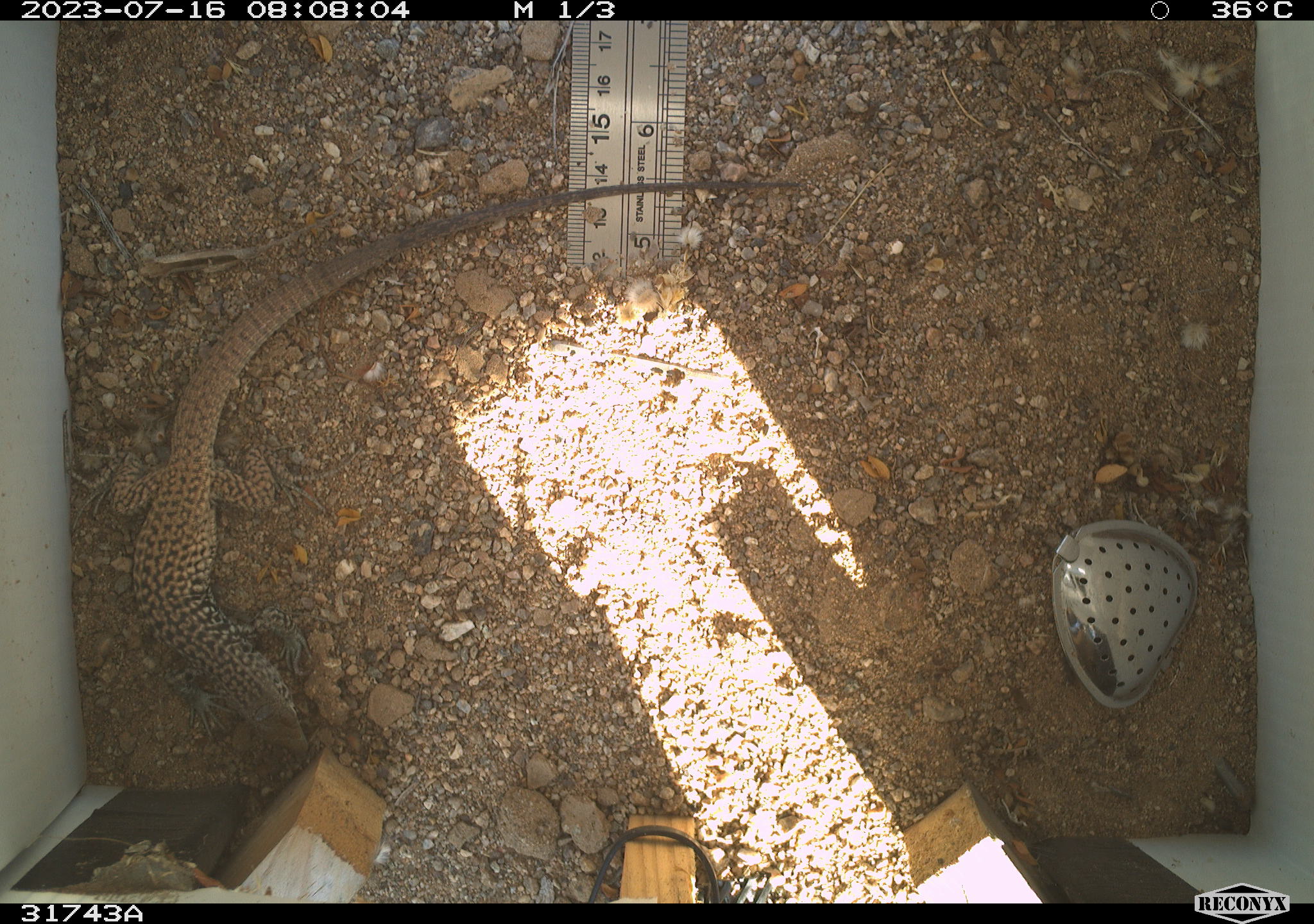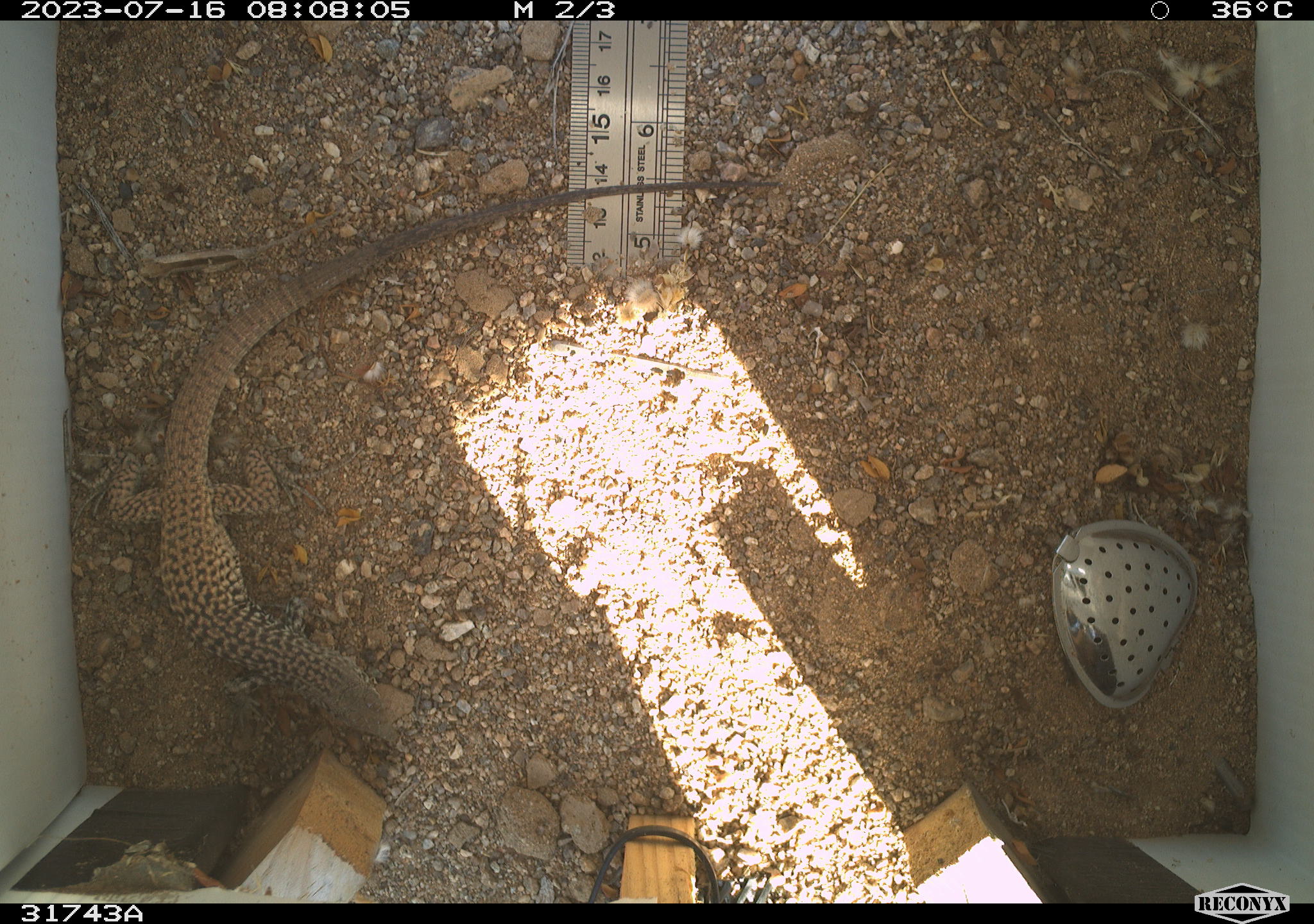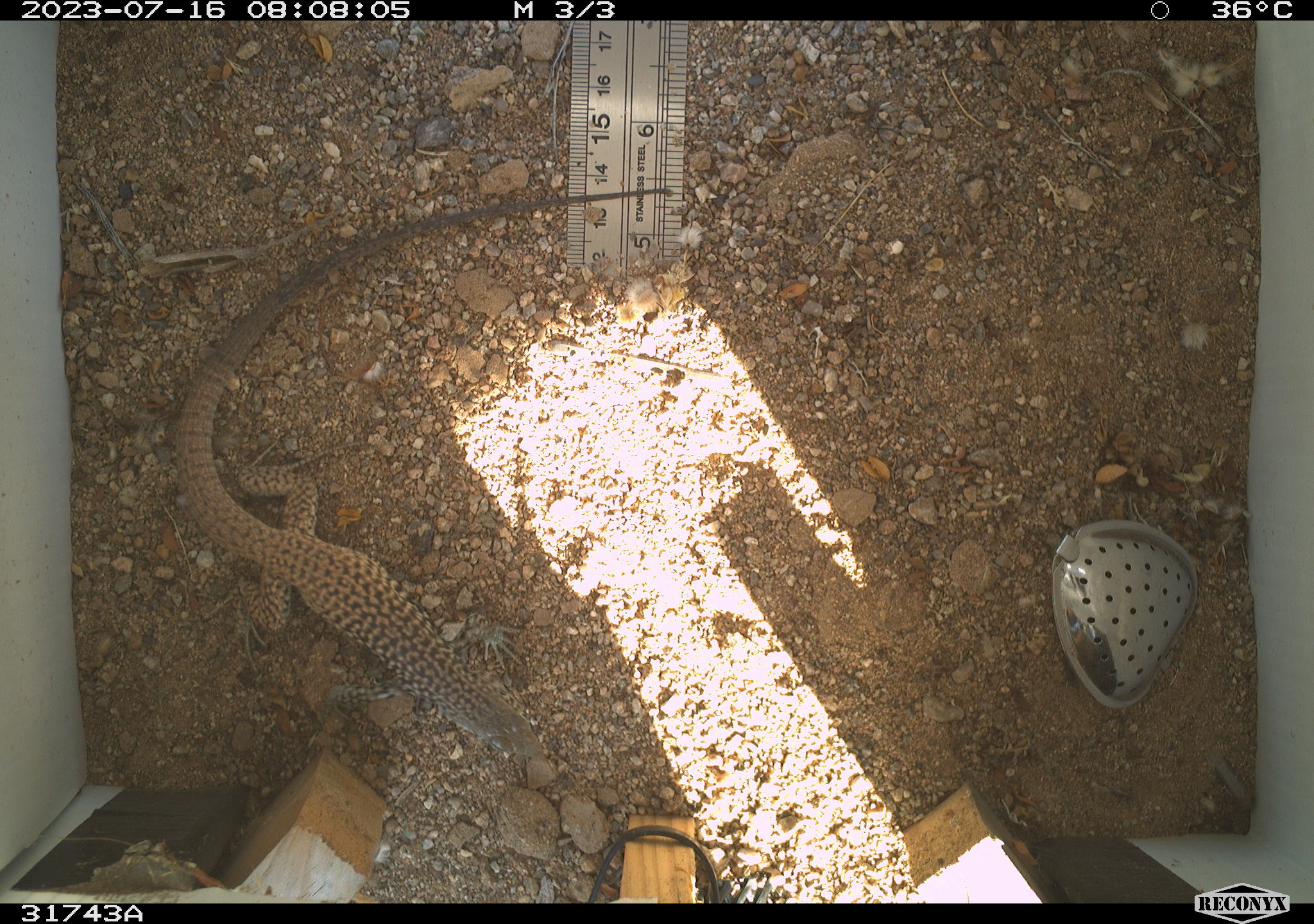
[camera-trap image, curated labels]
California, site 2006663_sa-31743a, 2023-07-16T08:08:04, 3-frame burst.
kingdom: Animalia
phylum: Chordata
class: Reptilia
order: Squamata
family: Teiidae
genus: Aspidoscelis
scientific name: Aspidoscelis tigris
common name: western whiptail